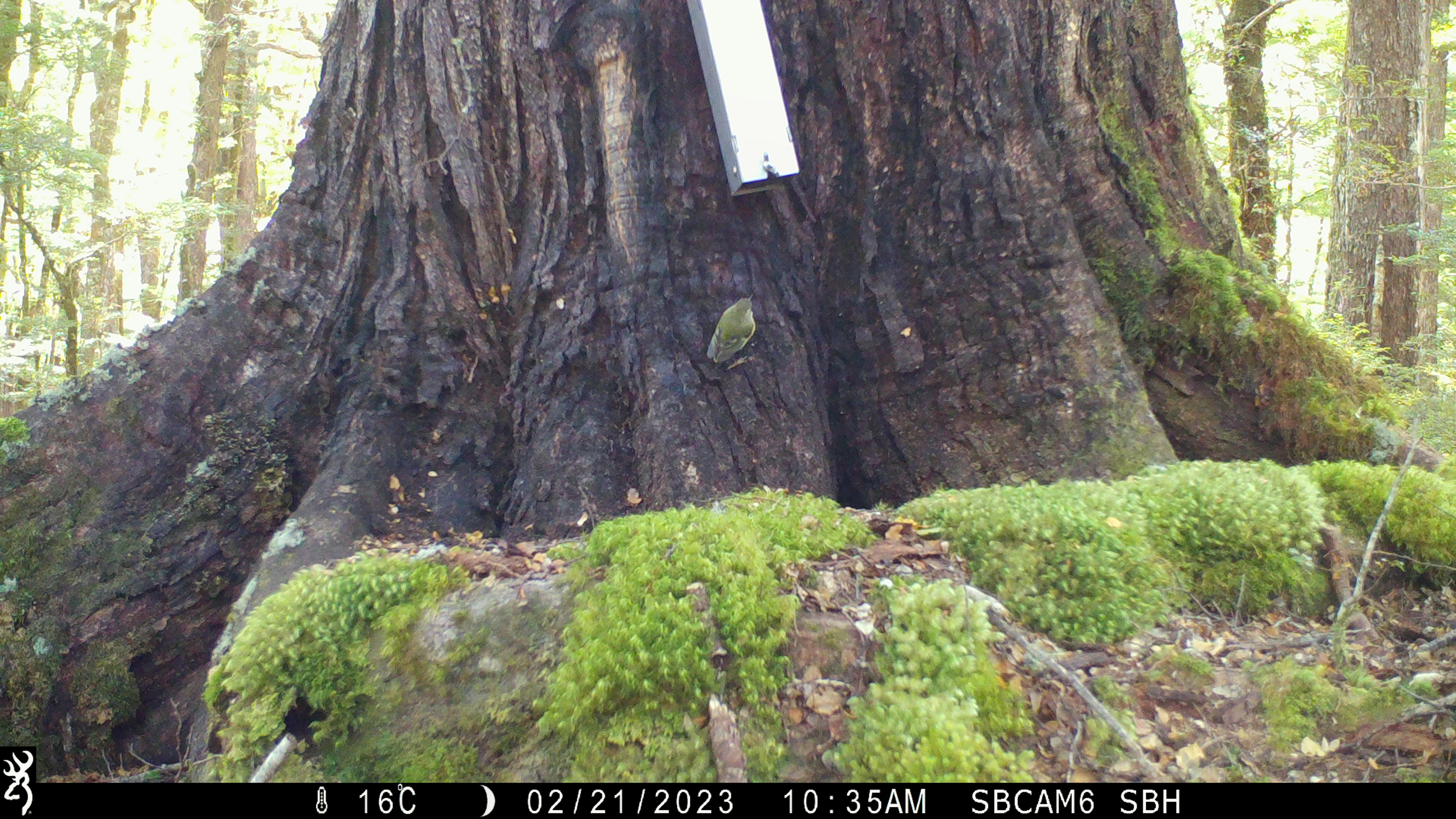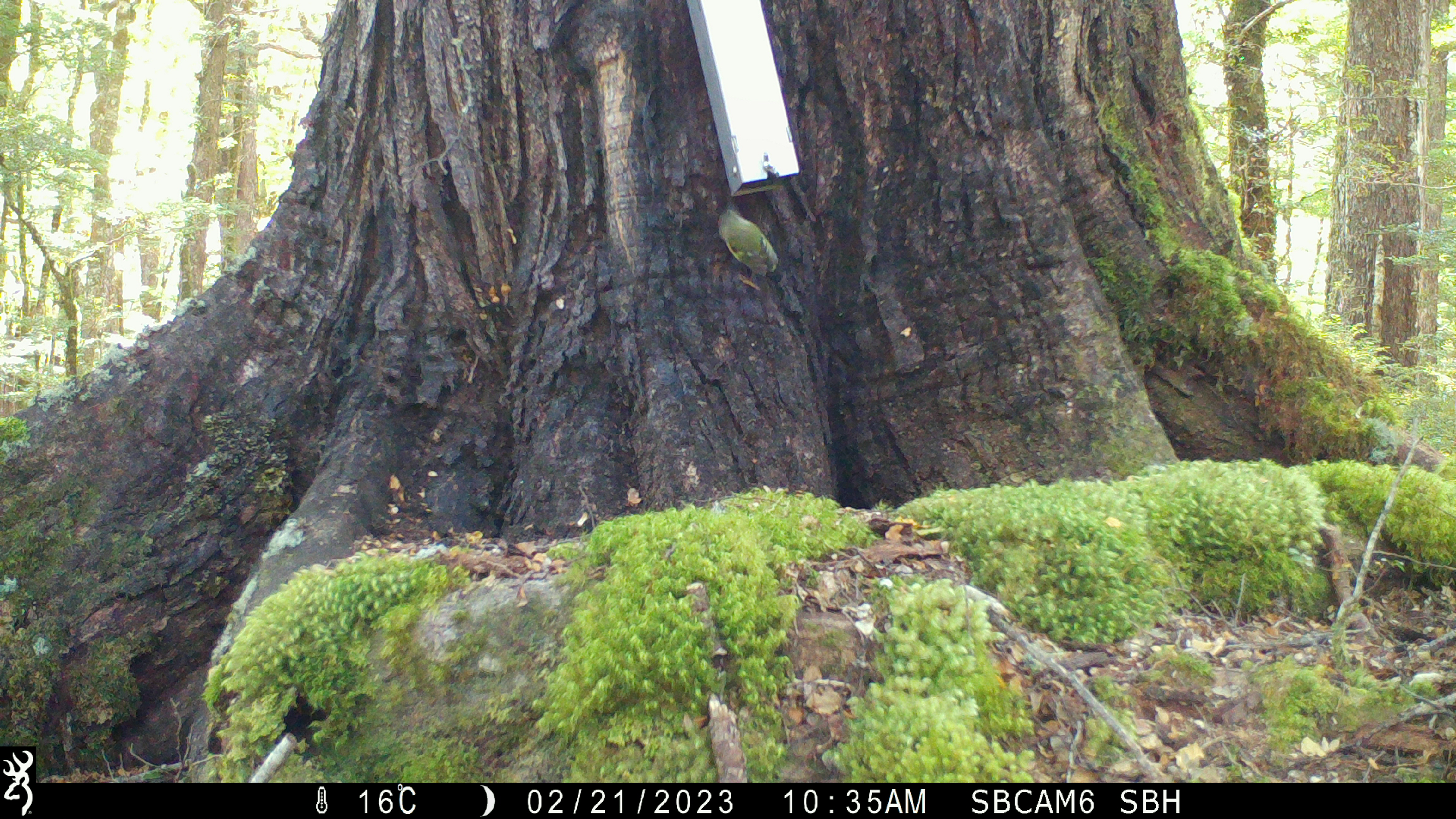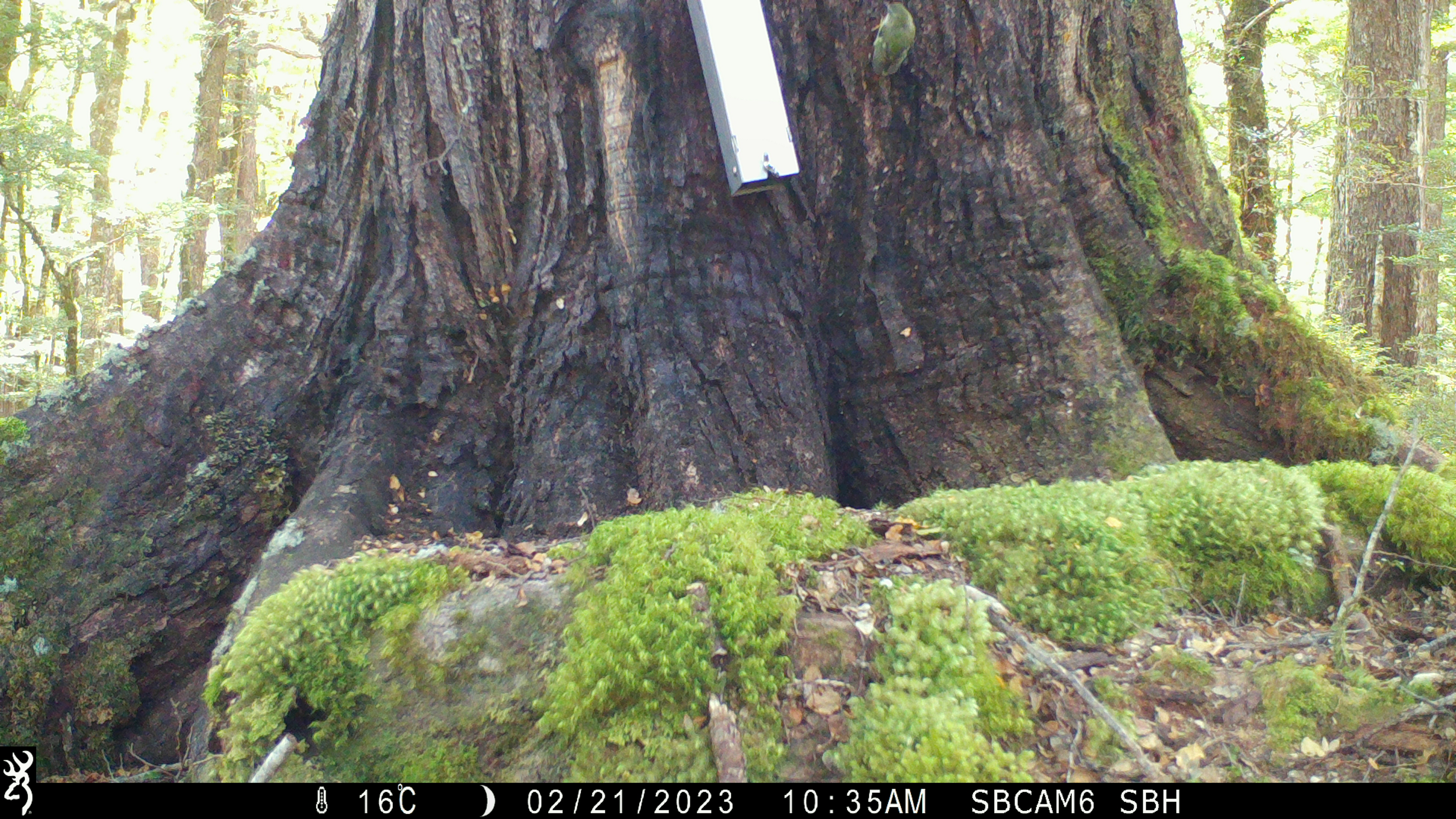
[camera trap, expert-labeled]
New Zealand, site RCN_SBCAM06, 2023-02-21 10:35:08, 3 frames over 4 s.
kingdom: Animalia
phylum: Chordata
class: Aves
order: Passeriformes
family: Acanthisittidae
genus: Acanthisitta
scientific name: Acanthisitta chloris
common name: rifleman